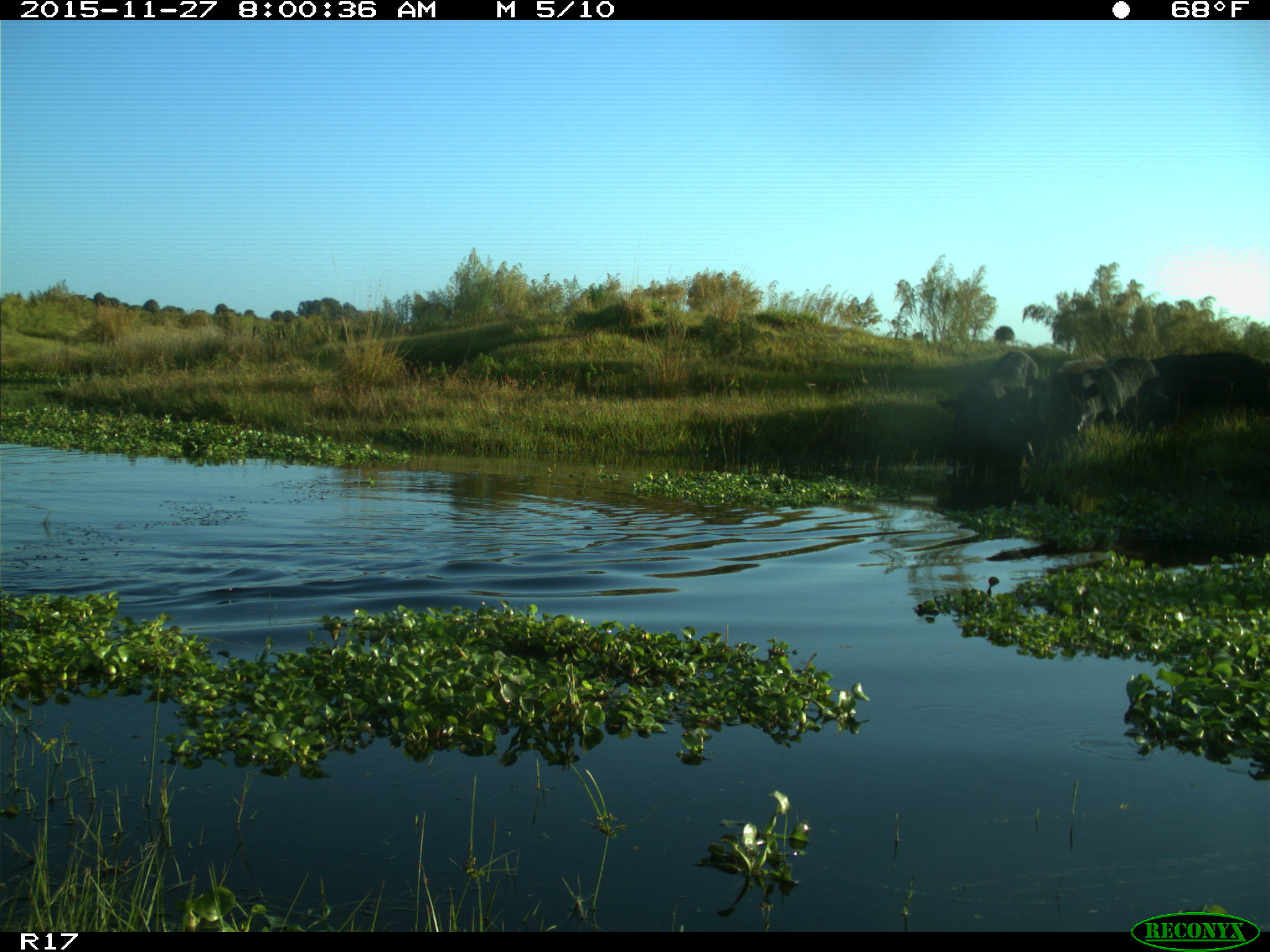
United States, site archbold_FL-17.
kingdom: Animalia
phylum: Chordata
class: Mammalia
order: Artiodactyla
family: Suidae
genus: Sus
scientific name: Sus scrofa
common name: wild boar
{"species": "Sus scrofa (wild boar)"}